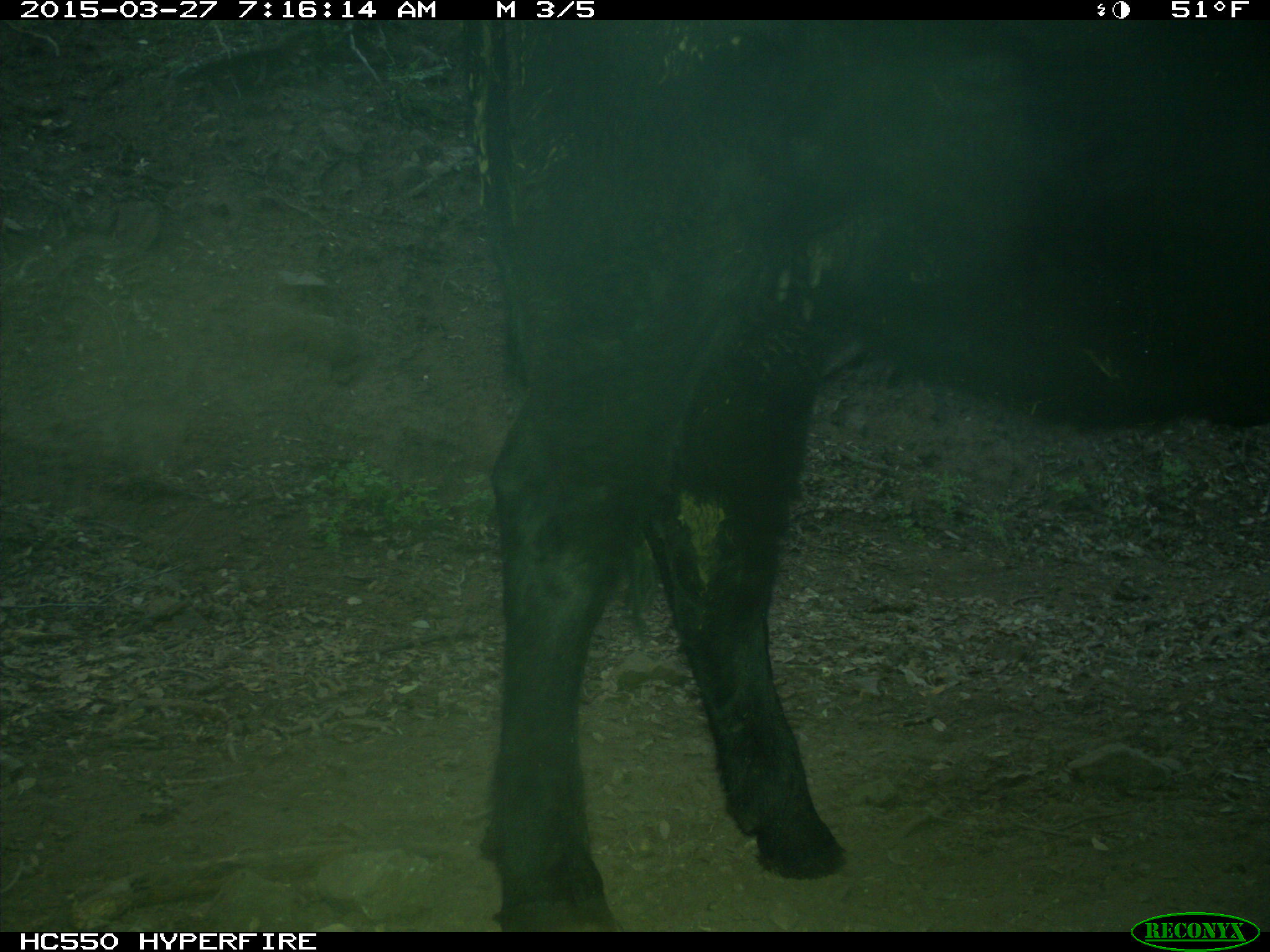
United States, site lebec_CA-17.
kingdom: Animalia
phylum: Chordata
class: Mammalia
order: Artiodactyla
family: Bovidae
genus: Bos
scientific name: Bos taurus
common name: domestic cow